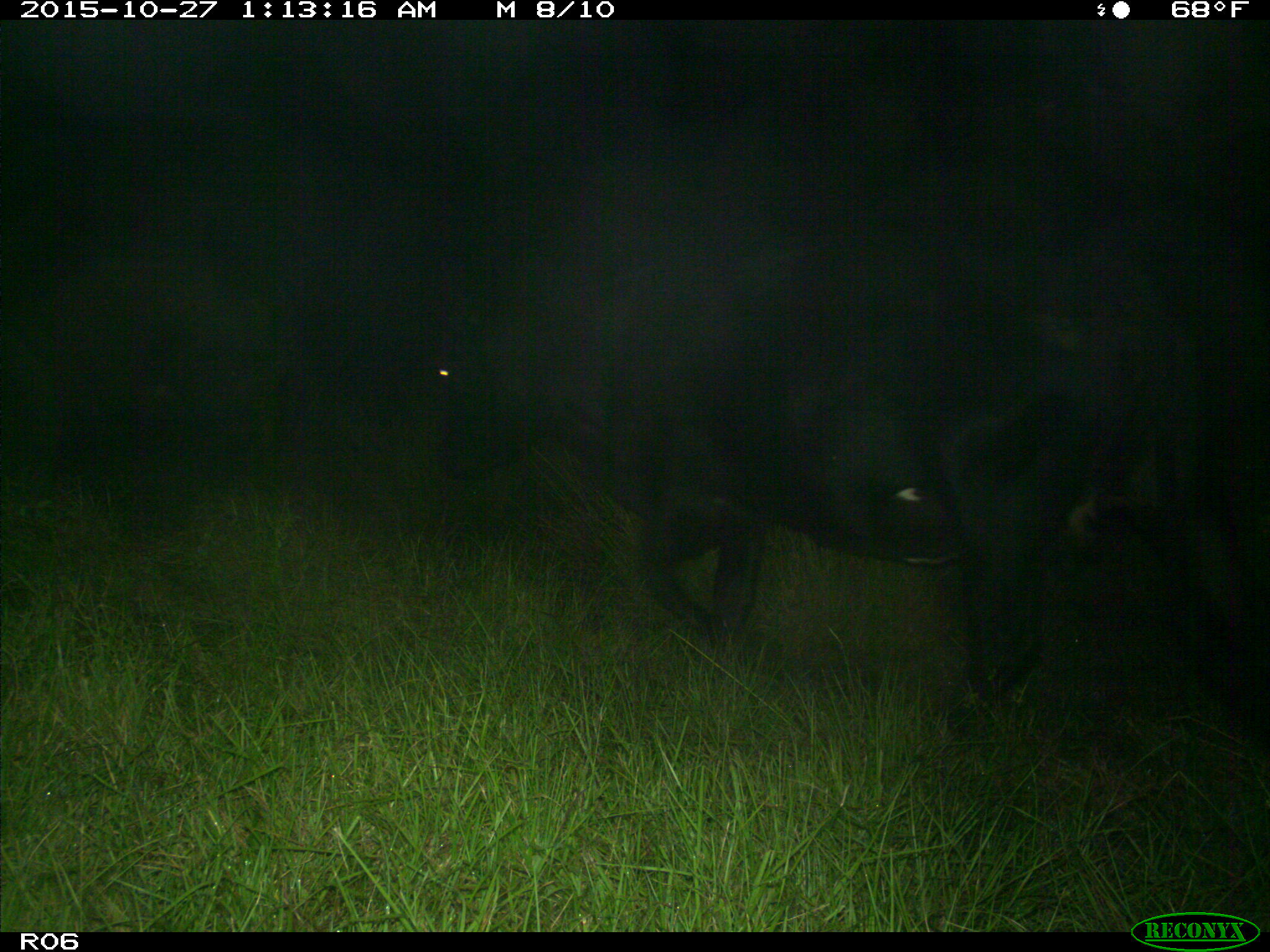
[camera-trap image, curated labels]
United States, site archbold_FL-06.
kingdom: Animalia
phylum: Chordata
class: Mammalia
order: Artiodactyla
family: Bovidae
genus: Bos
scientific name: Bos taurus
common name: domestic cow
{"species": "Bos taurus (domestic cow)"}